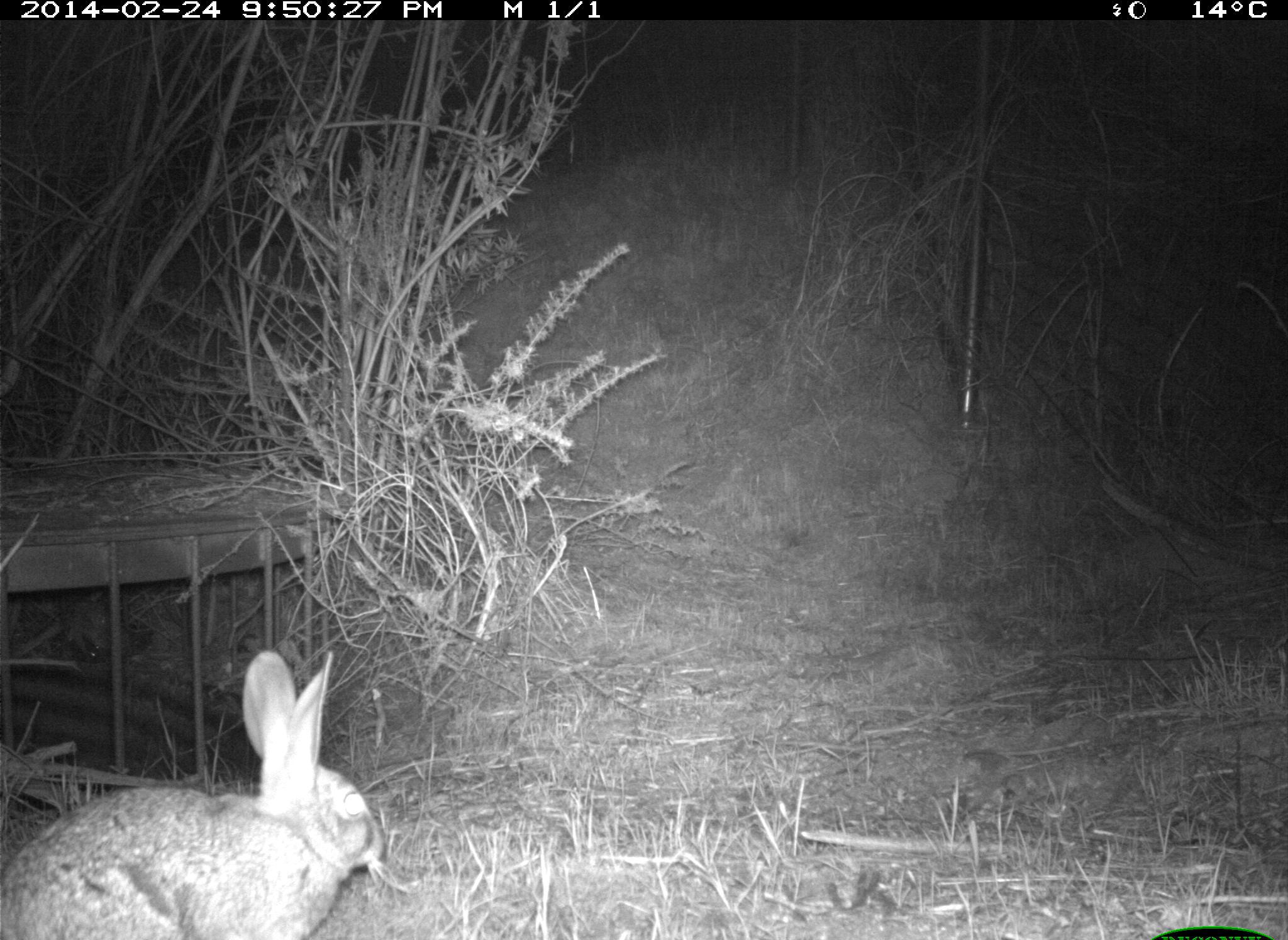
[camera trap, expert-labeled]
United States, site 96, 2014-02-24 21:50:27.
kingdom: Animalia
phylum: Chordata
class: Mammalia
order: Lagomorpha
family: Leporidae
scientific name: Leporidae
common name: rabbits and hares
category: rabbit